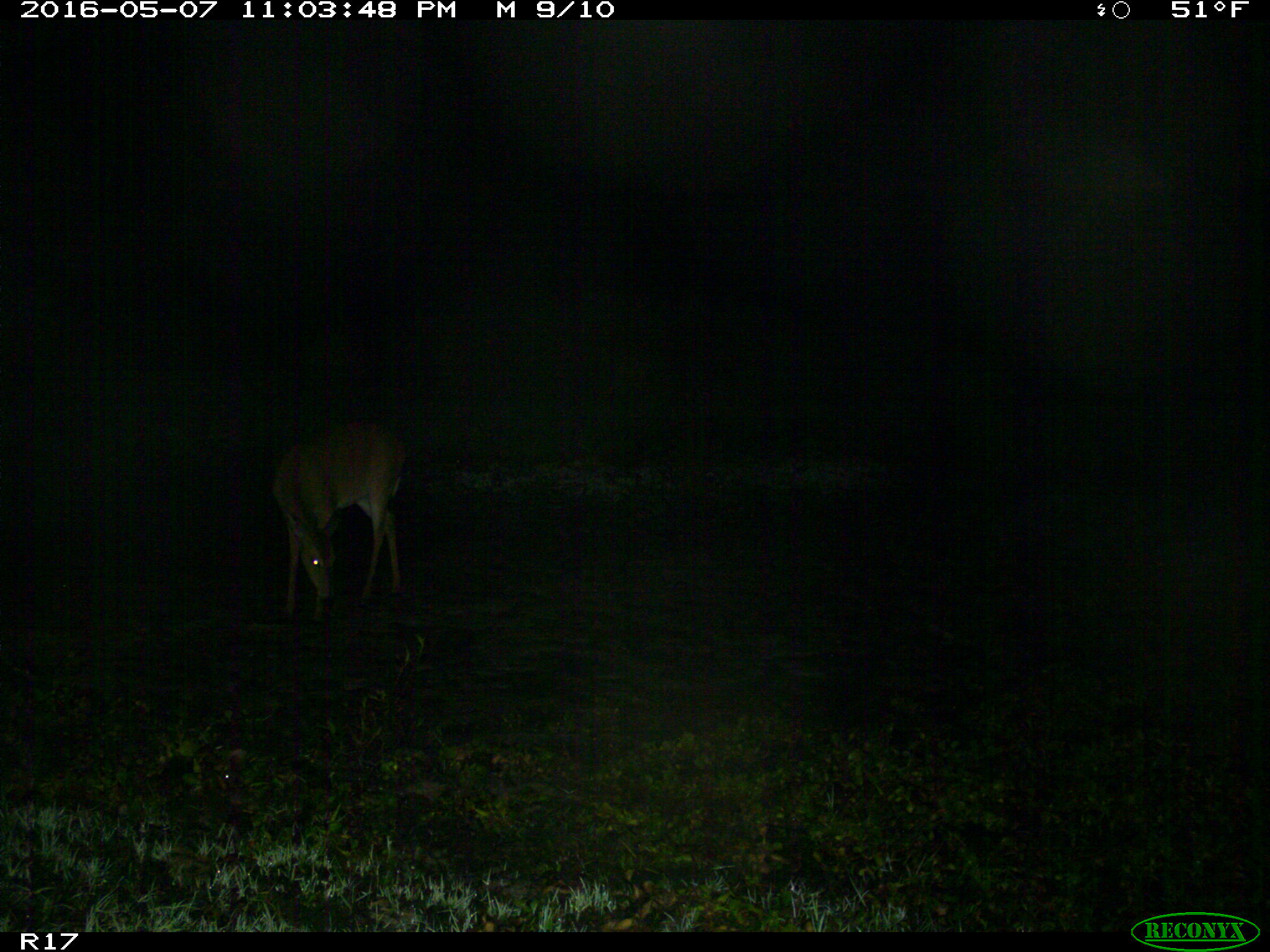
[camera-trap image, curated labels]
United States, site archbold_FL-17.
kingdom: Animalia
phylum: Chordata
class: Mammalia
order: Artiodactyla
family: Cervidae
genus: Odocoileus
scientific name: Odocoileus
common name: deer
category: unidentified deer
Unidentified deer (deer) (Odocoileus).